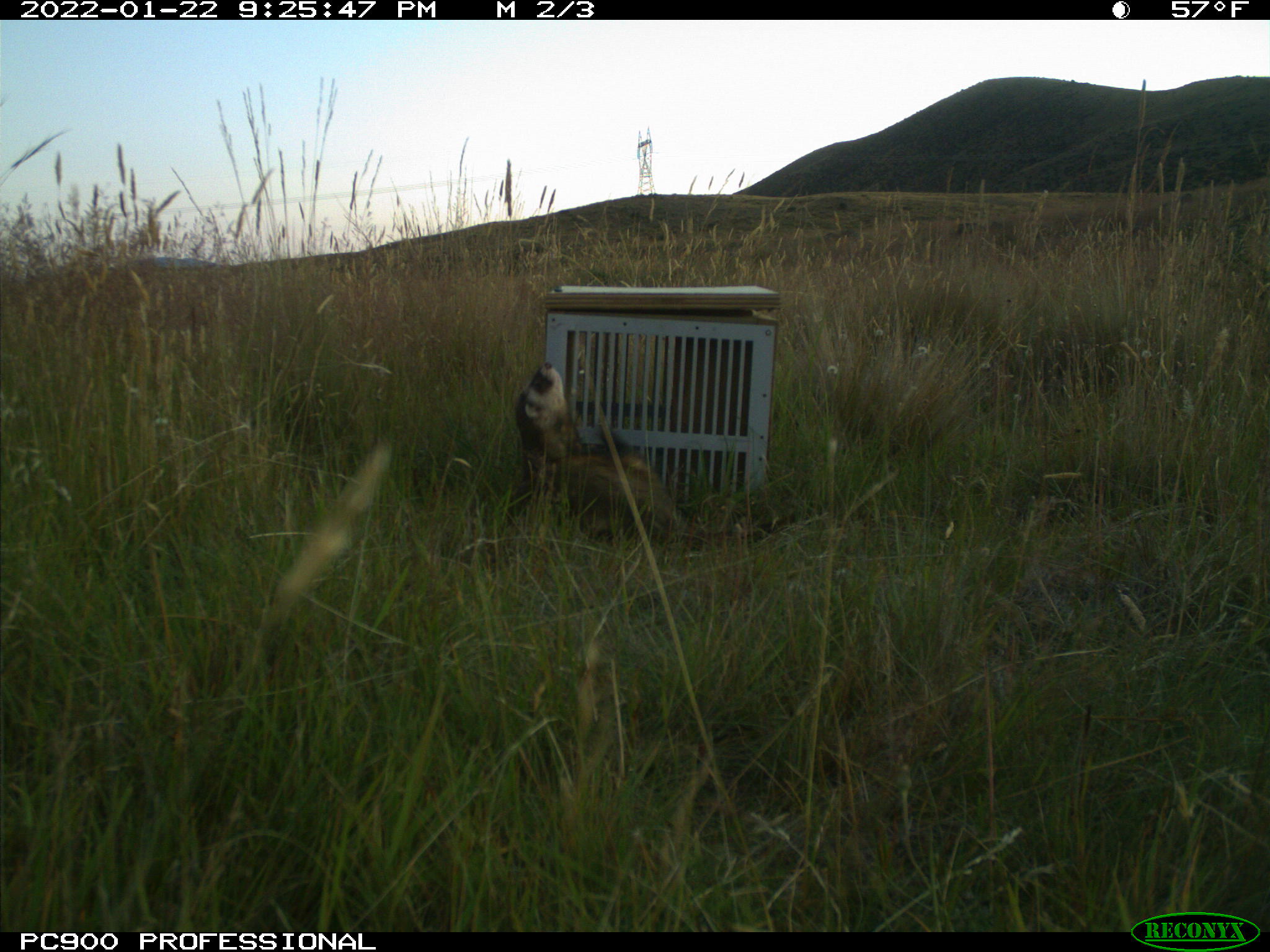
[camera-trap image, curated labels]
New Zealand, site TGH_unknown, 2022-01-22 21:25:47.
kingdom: Animalia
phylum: Chordata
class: Mammalia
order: Carnivora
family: Mustelidae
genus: Mustela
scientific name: Mustela furo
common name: ferret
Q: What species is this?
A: Ferret (Mustela furo).